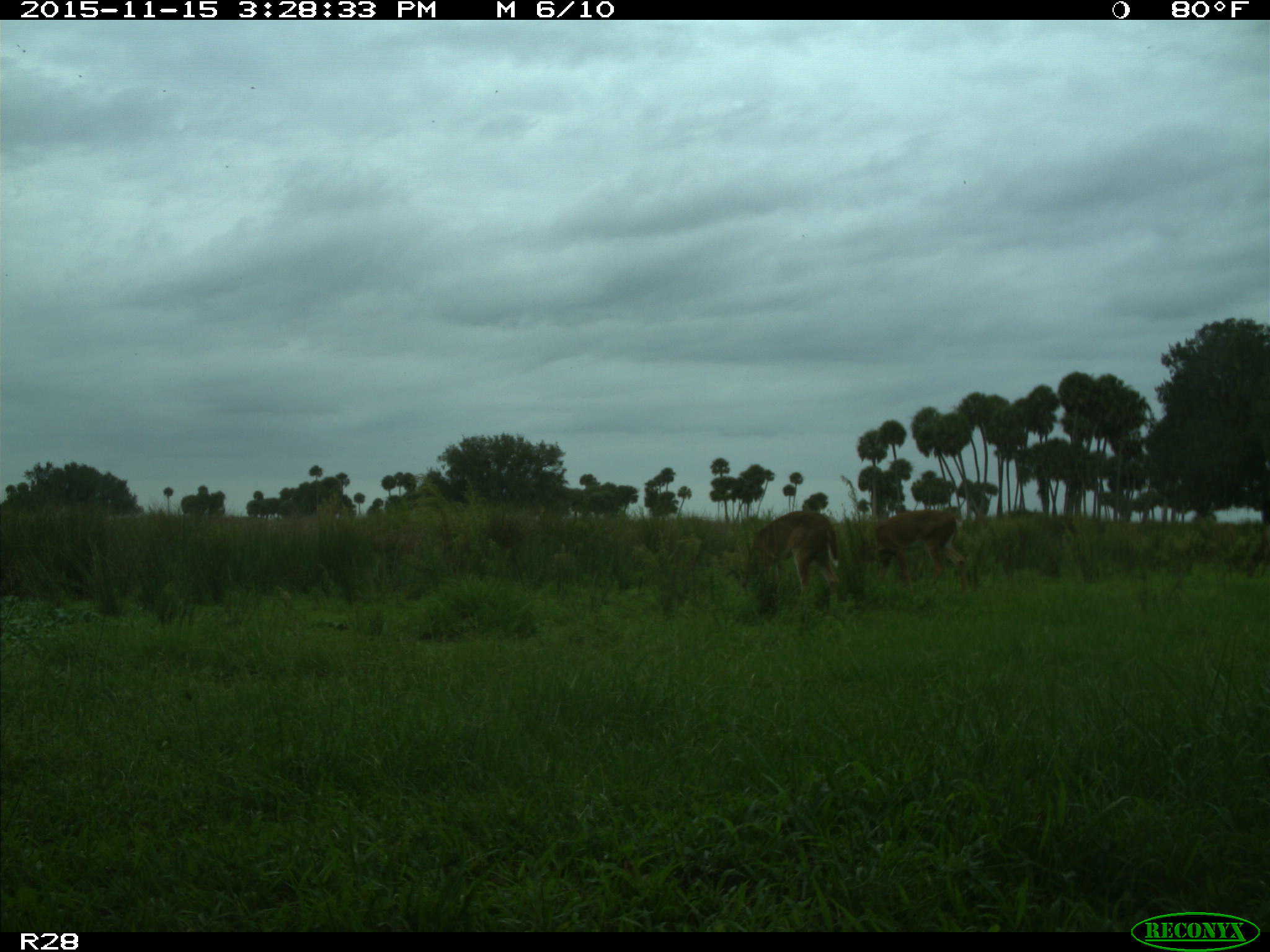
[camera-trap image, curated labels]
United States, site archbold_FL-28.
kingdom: Animalia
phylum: Chordata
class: Mammalia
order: Artiodactyla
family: Cervidae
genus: Odocoileus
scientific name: Odocoileus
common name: deer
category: unidentified deer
Unidentified deer (deer) (Odocoileus).